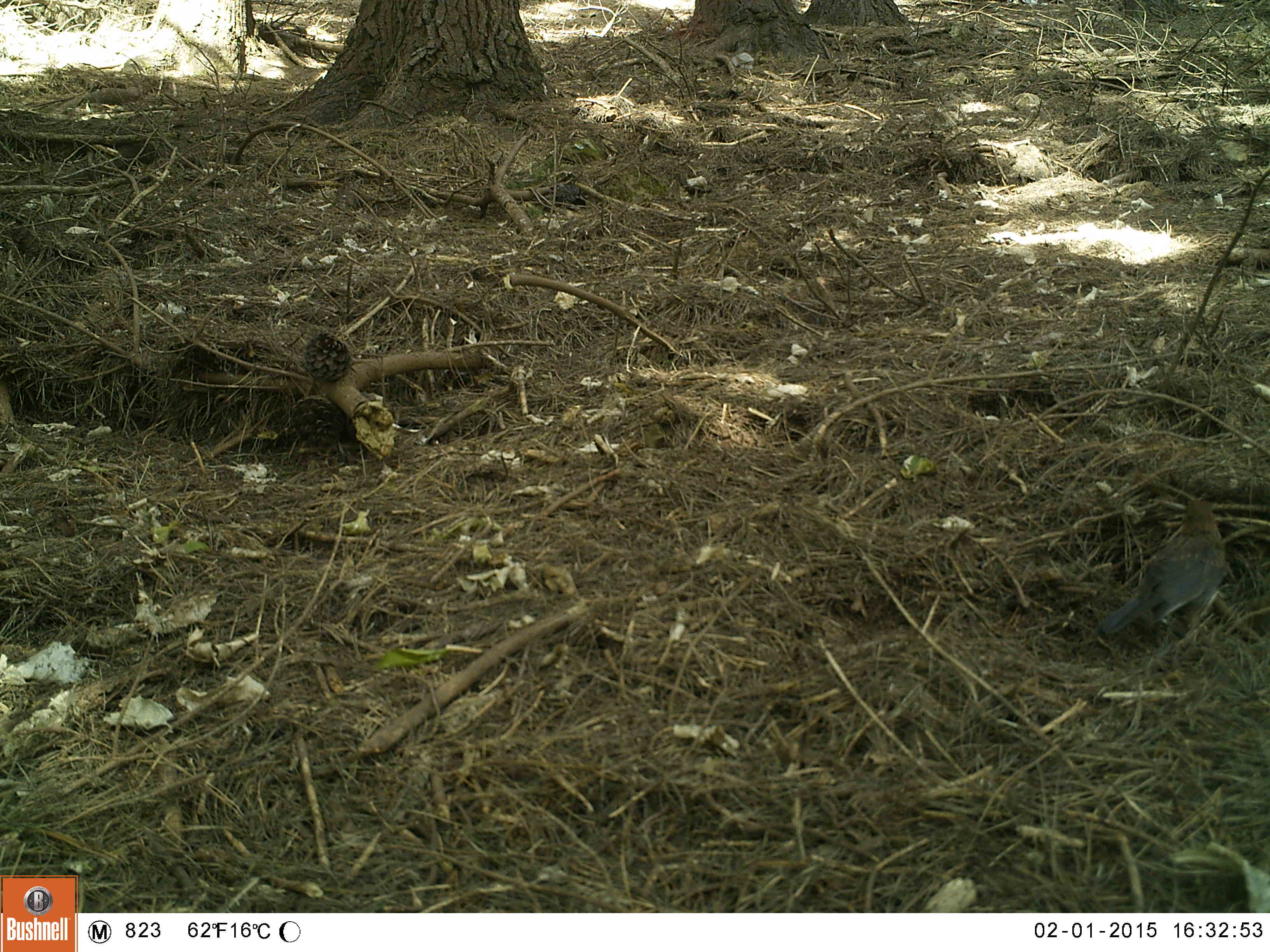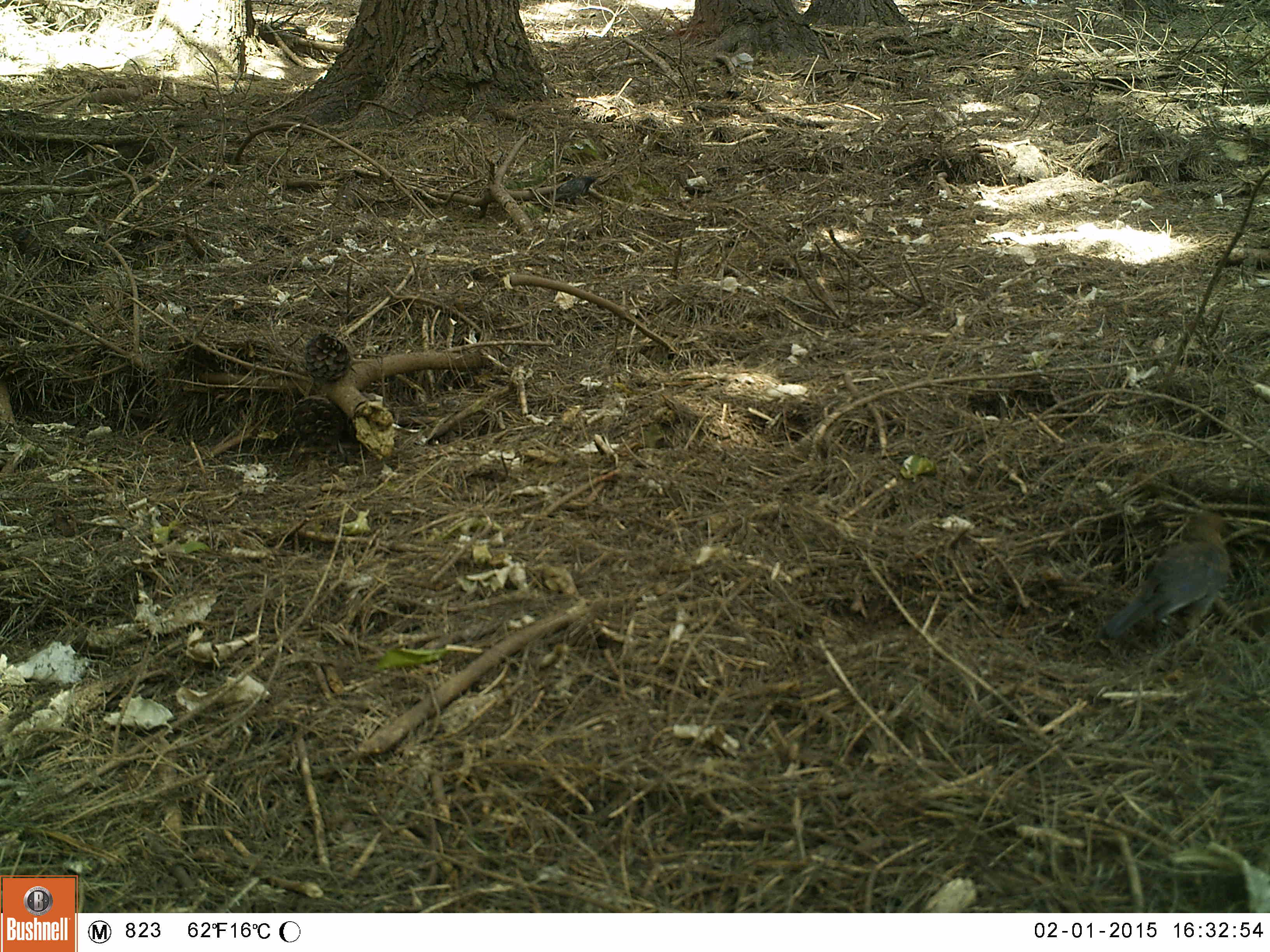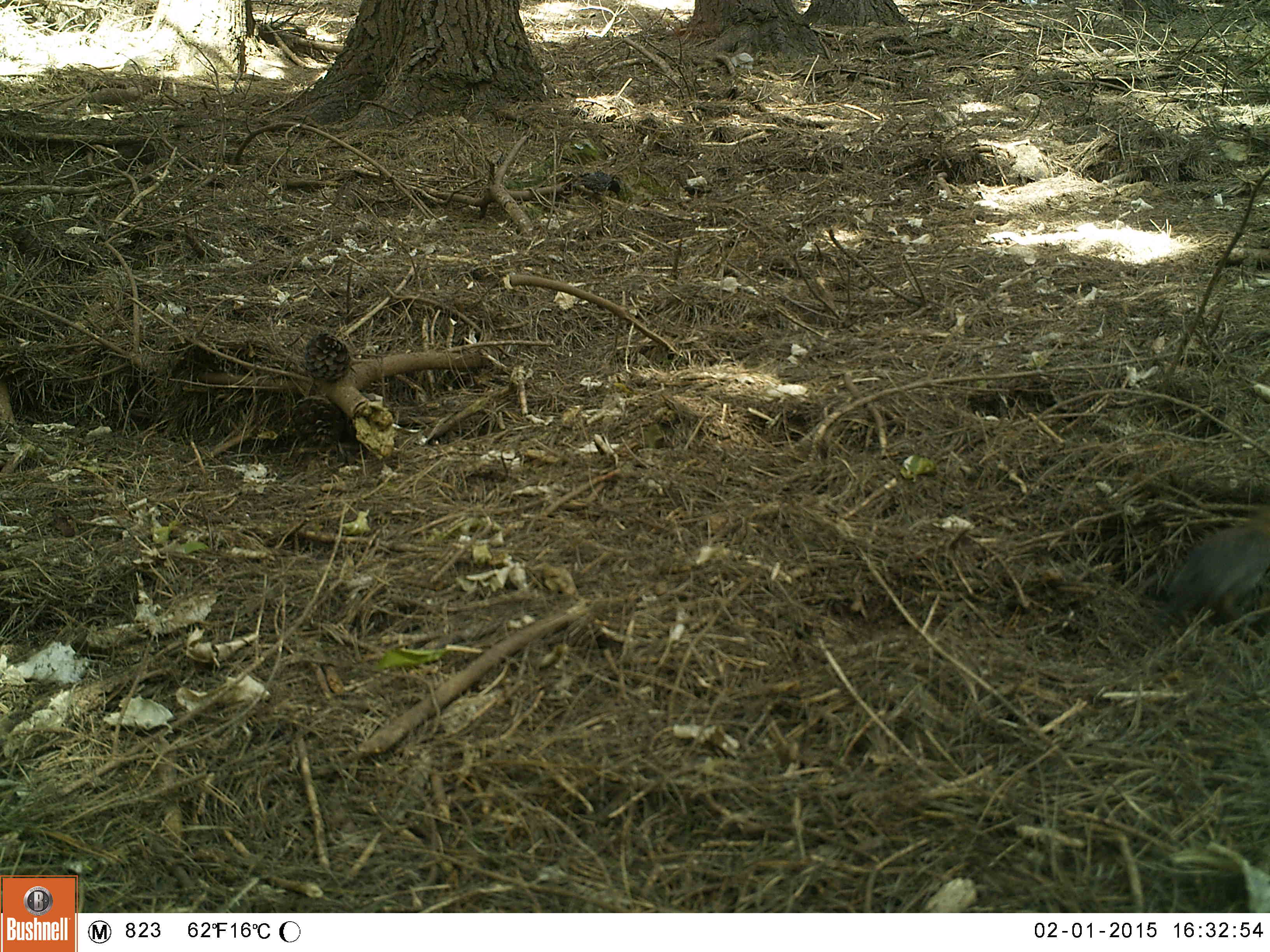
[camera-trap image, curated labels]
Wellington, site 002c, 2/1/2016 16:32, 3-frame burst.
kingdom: Animalia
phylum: Chordata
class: Aves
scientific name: Aves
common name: bird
Bird (Aves).